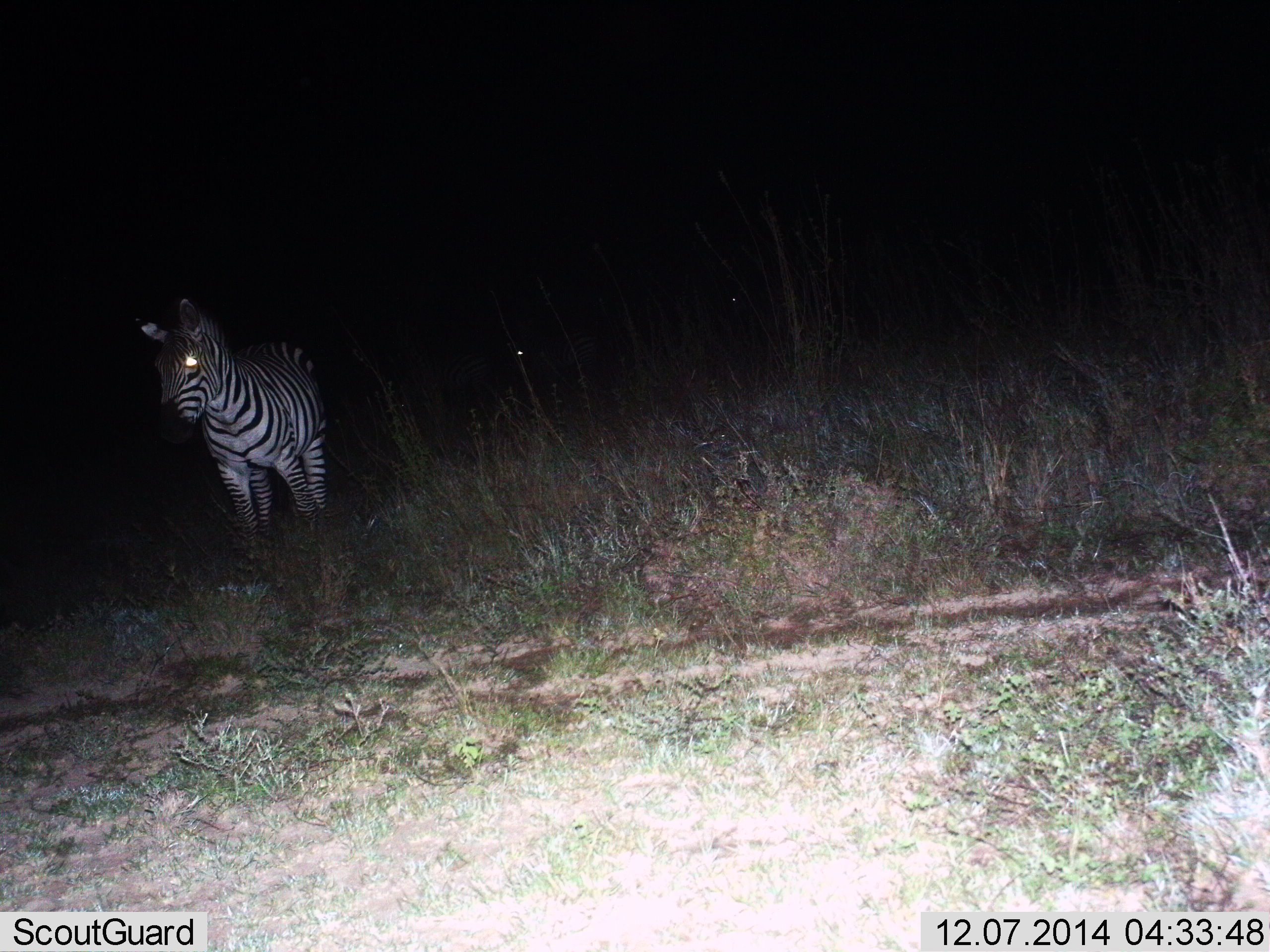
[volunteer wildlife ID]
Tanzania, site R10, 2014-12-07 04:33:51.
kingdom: Animalia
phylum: Chordata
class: Mammalia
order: Perissodactyla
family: Equidae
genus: Equus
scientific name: Equus quagga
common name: plains zebra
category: zebra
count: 1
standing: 70%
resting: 0%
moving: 30%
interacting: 0%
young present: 0%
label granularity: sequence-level